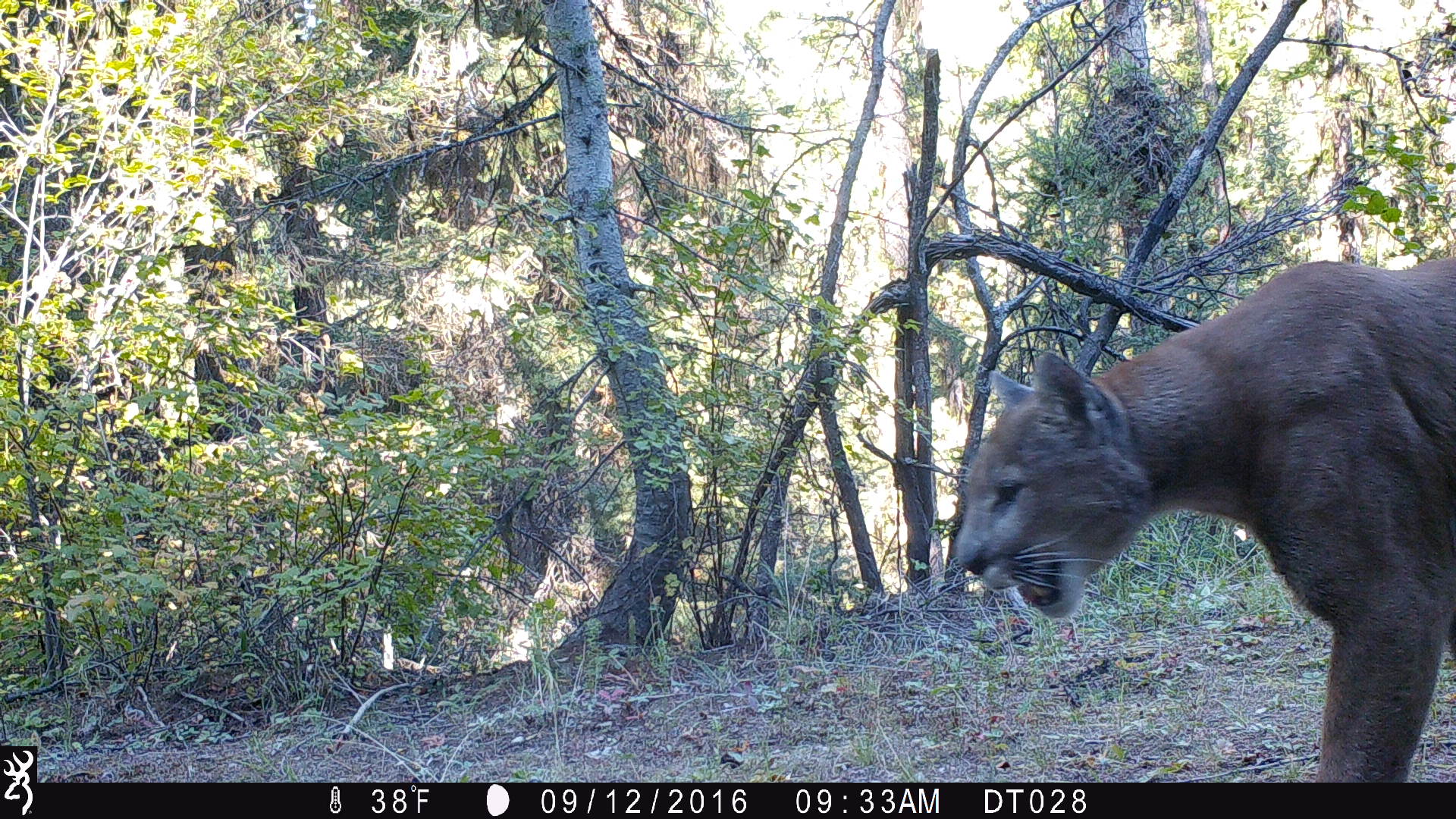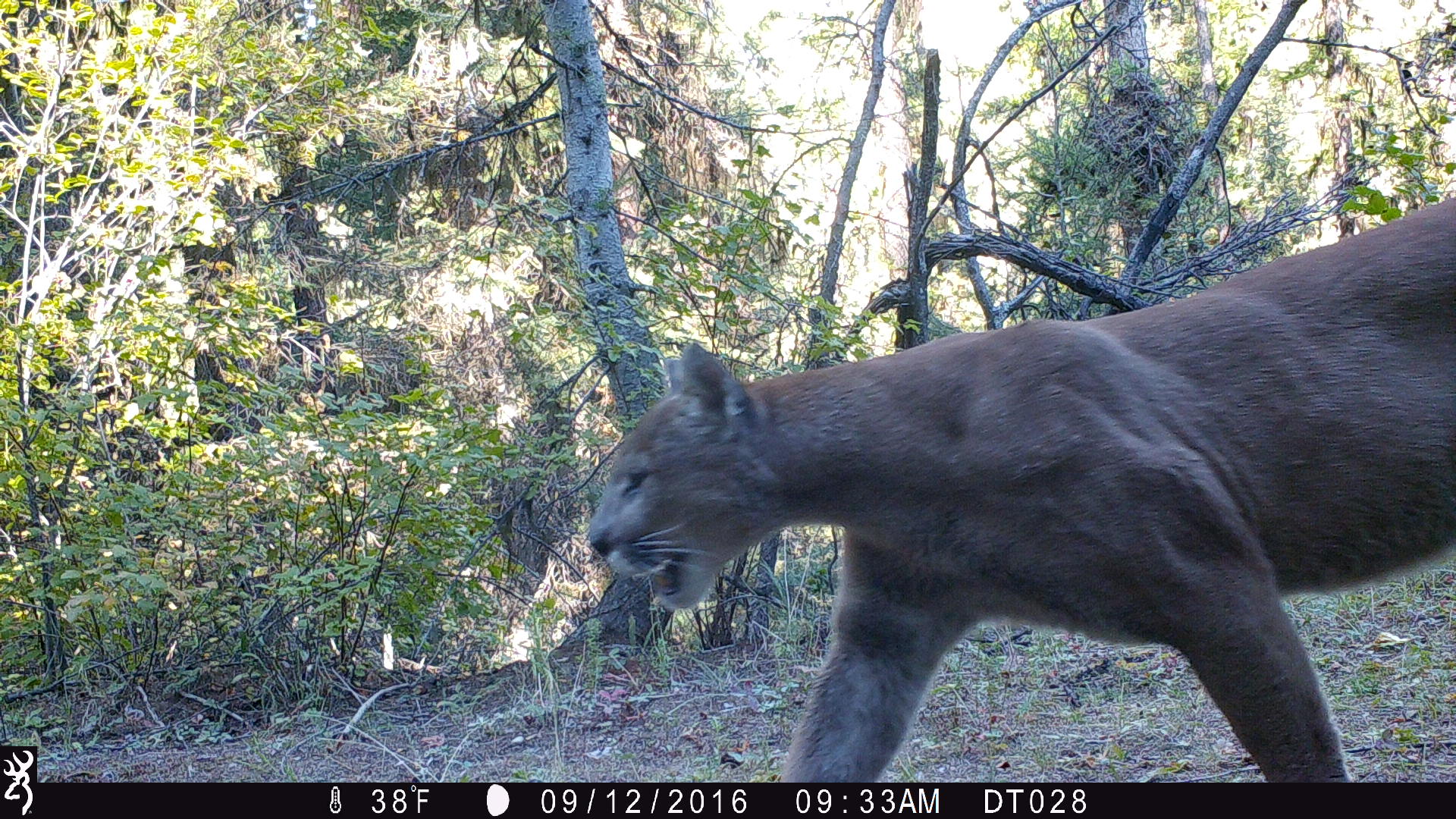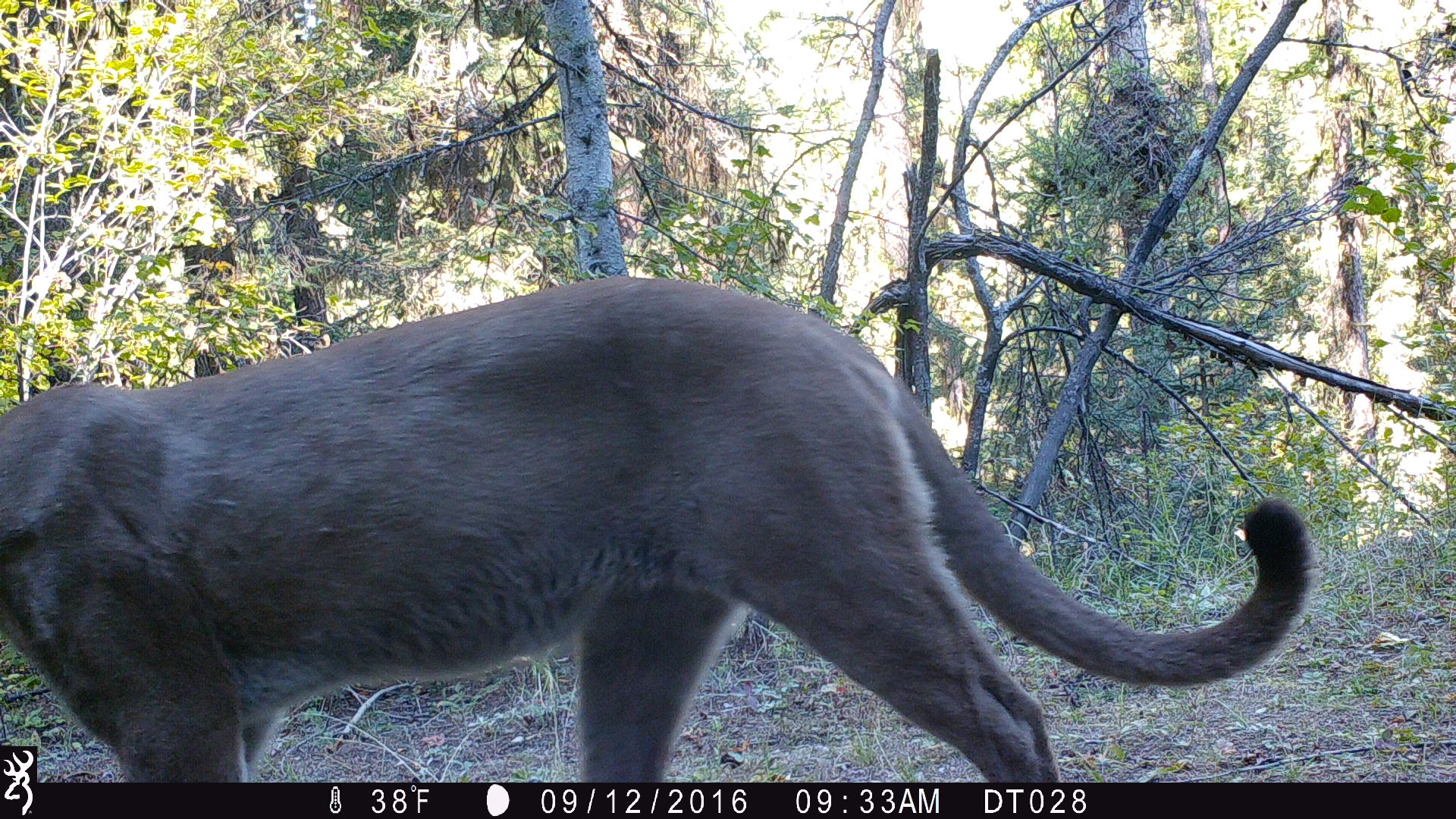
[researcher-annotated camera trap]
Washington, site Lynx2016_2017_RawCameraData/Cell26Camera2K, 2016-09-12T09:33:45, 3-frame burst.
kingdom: Animalia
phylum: Chordata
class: Mammalia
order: Carnivora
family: Felidae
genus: Puma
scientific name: Puma concolor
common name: mountain lion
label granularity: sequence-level